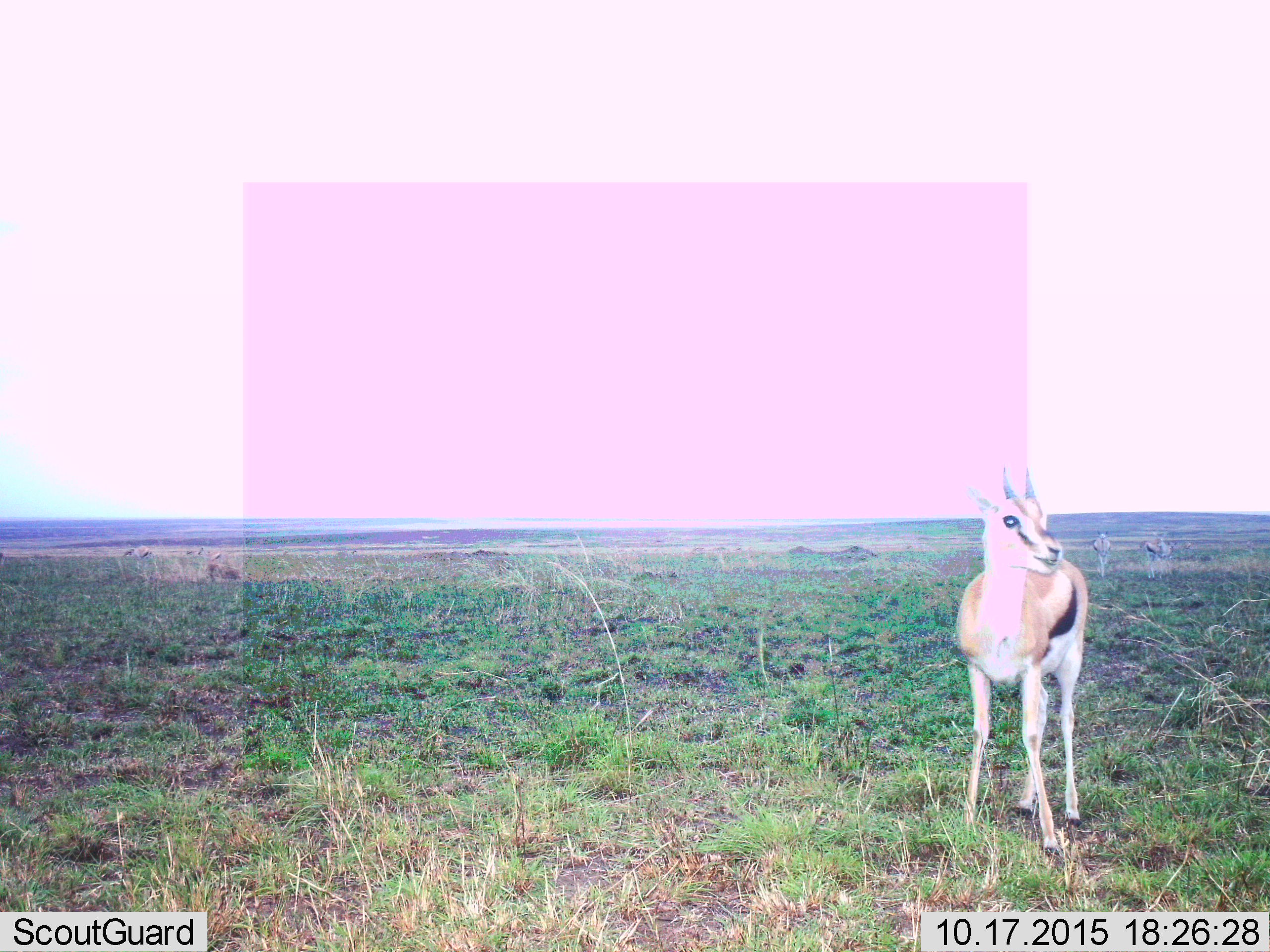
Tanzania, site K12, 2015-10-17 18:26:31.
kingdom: Animalia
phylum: Chordata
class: Mammalia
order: Artiodactyla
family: Bovidae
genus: Eudorcas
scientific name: Eudorcas thomsonii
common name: thomson's gazelle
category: gazellethomsons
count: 5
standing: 86%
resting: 0%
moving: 0%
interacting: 14%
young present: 0%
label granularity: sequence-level